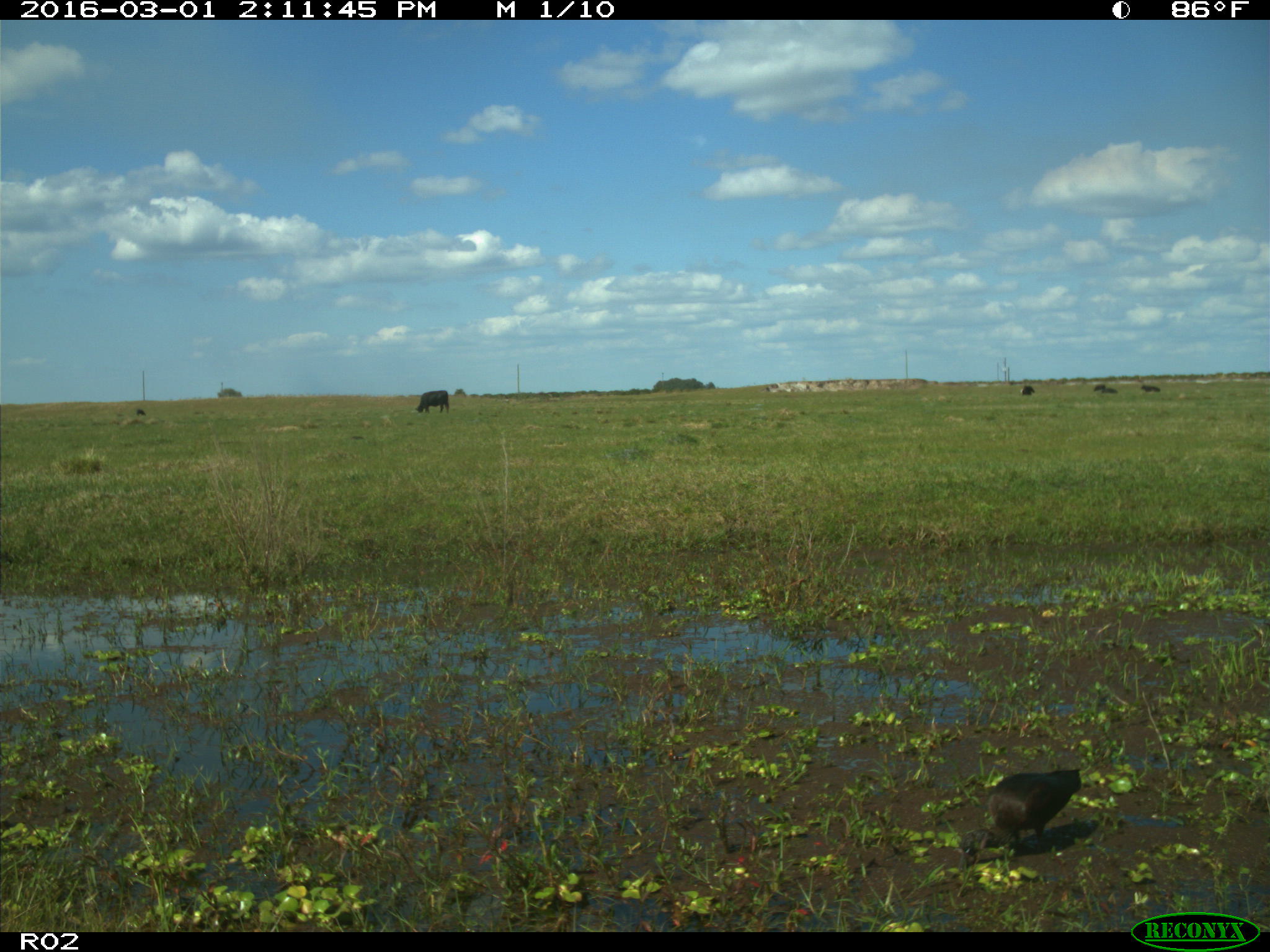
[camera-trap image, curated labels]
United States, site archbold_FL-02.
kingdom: Animalia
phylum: Chordata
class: Mammalia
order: Artiodactyla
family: Bovidae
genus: Bos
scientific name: Bos taurus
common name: domestic cow